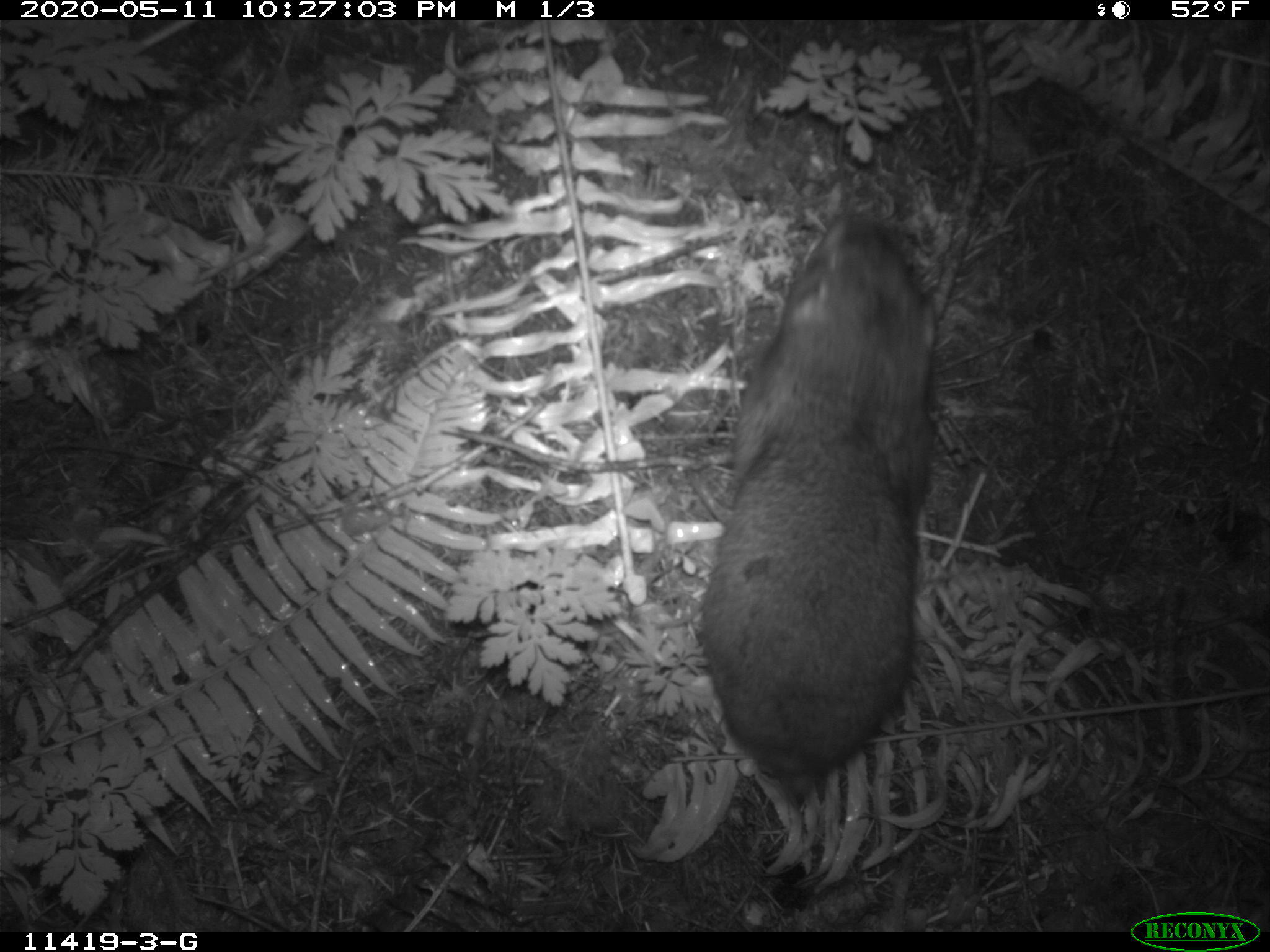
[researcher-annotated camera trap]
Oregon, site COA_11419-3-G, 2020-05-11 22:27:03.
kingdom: Animalia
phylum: Chordata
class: Mammalia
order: Rodentia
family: Aplodontiidae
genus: Aplodontia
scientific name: Aplodontia rufa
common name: mountain beaver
Mountain beaver (Aplodontia rufa).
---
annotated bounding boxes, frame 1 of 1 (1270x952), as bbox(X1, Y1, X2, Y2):
mountain beaver: bbox(684, 203, 951, 812)